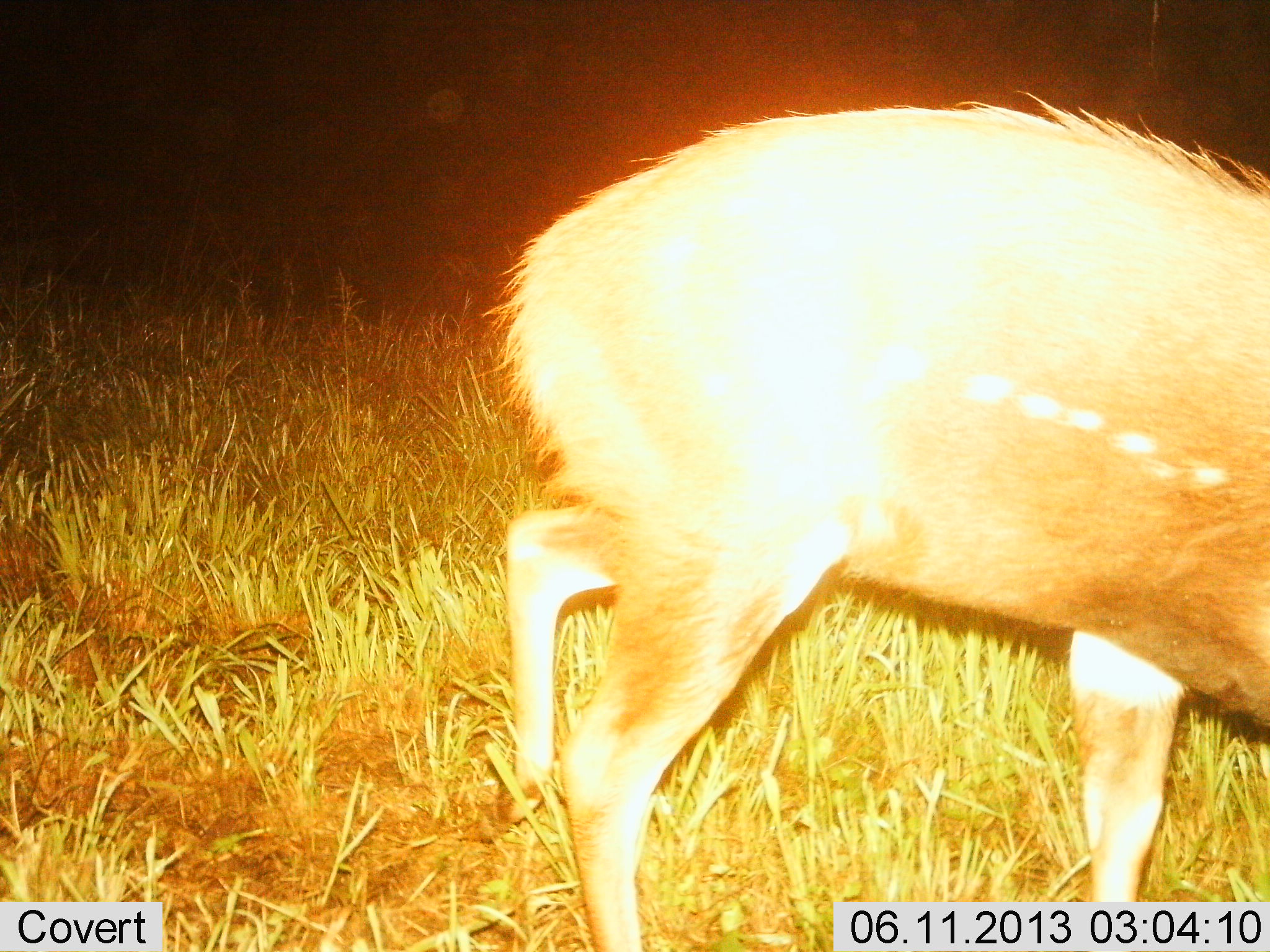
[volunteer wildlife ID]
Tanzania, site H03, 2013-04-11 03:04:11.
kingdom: Animalia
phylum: Chordata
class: Mammalia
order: Artiodactyla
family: Bovidae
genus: Tragelaphus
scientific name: Tragelaphus scriptus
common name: bushbuck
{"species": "bushbuck (Tragelaphus scriptus)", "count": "1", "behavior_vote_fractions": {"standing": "50%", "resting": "0%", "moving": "40%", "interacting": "0%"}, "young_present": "0%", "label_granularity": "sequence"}